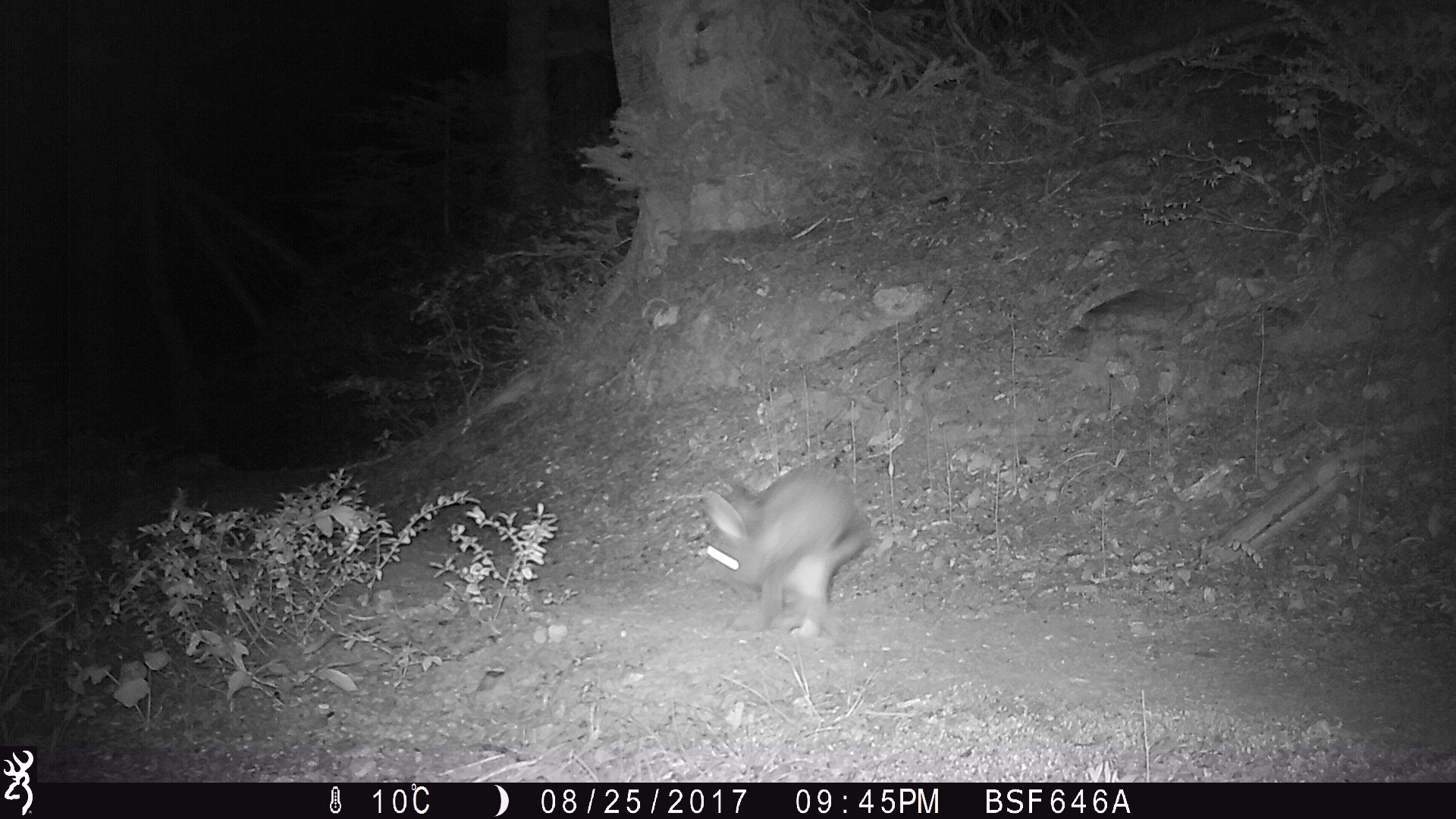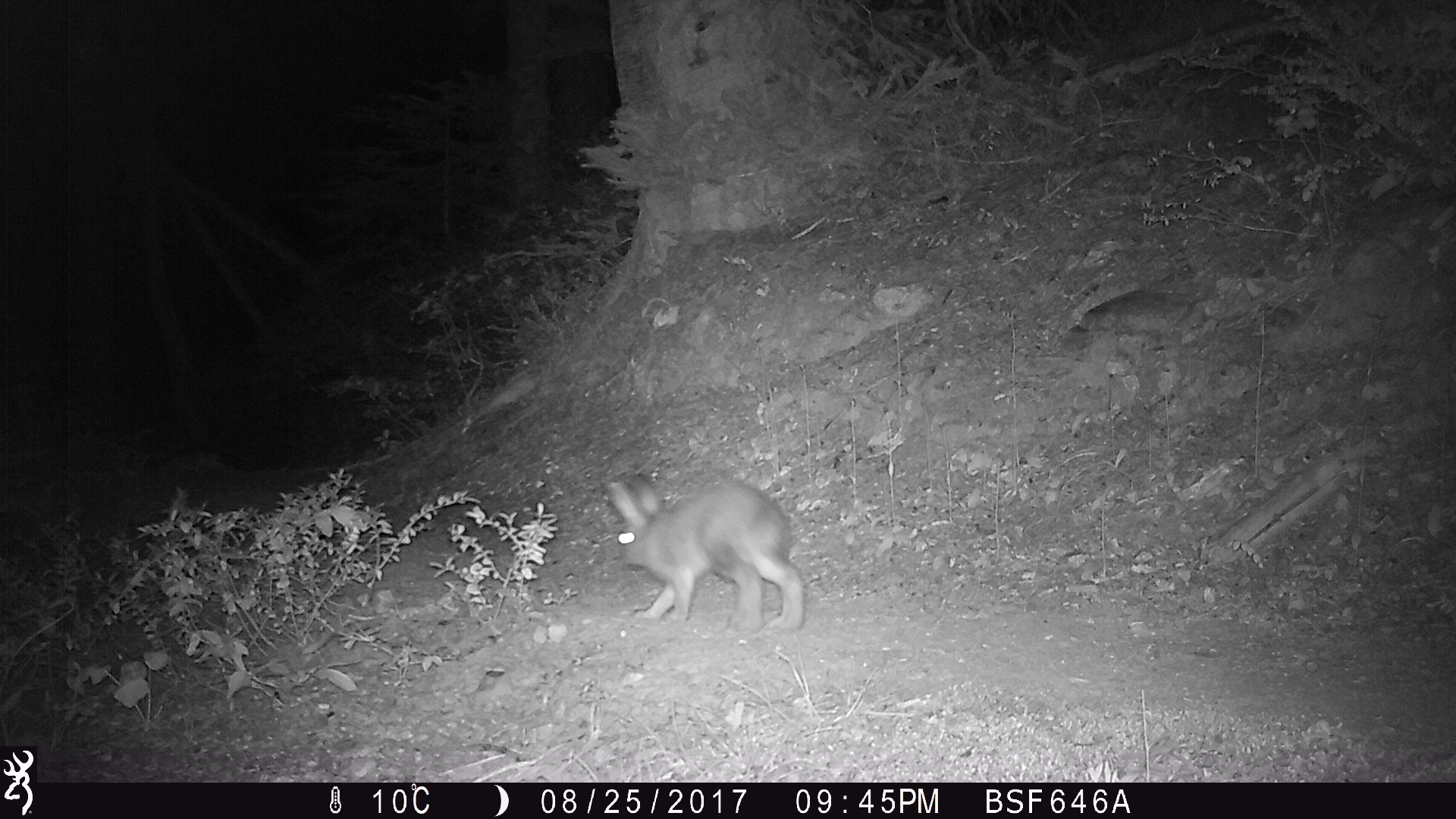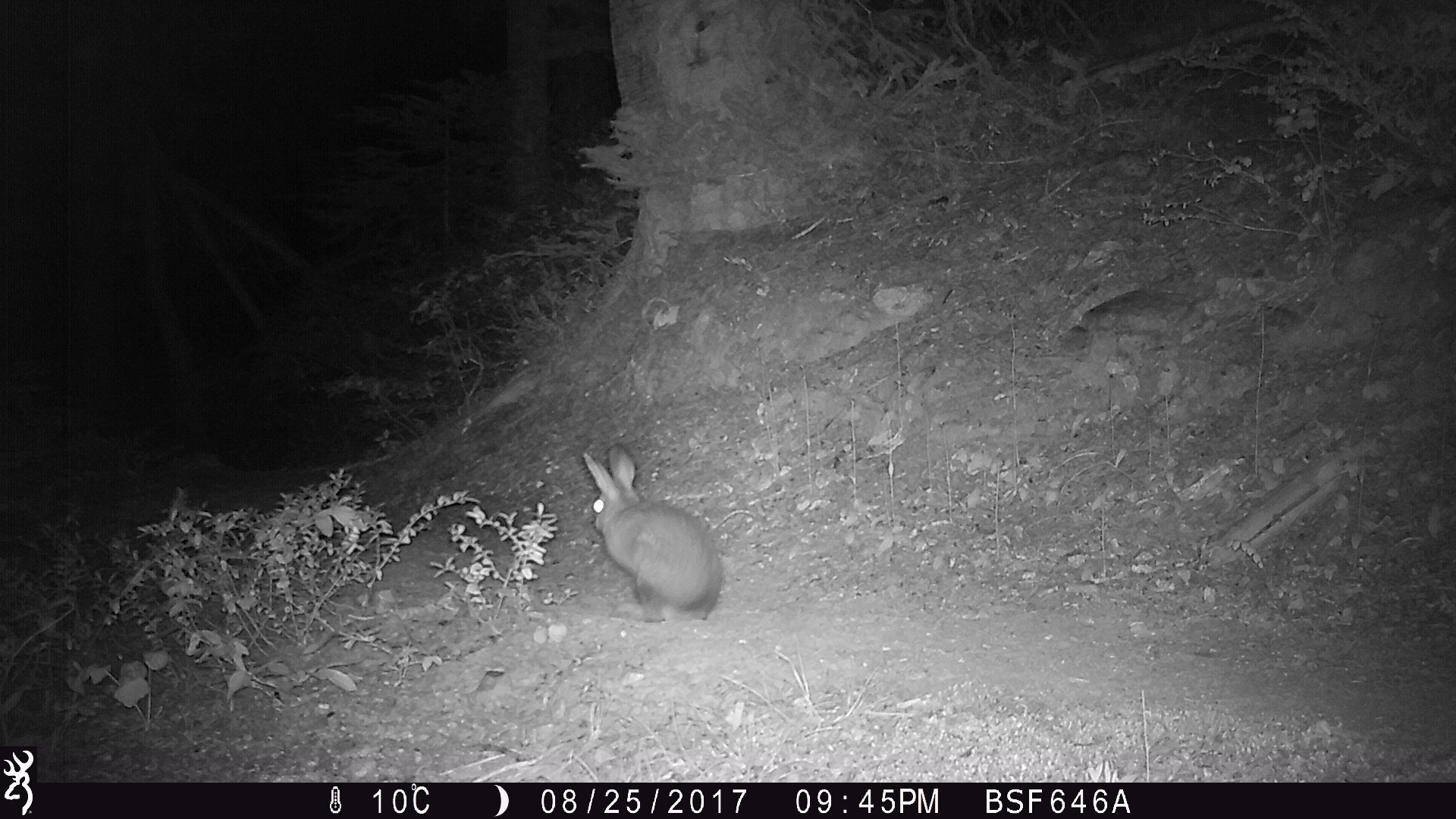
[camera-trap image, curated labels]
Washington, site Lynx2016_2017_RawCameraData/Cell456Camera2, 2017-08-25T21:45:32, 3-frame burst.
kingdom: Animalia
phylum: Chordata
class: Mammalia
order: Lagomorpha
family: Leporidae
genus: Lepus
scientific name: Lepus americanus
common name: snowshoe hare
Lepus americanus (snowshoe hare). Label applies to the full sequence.